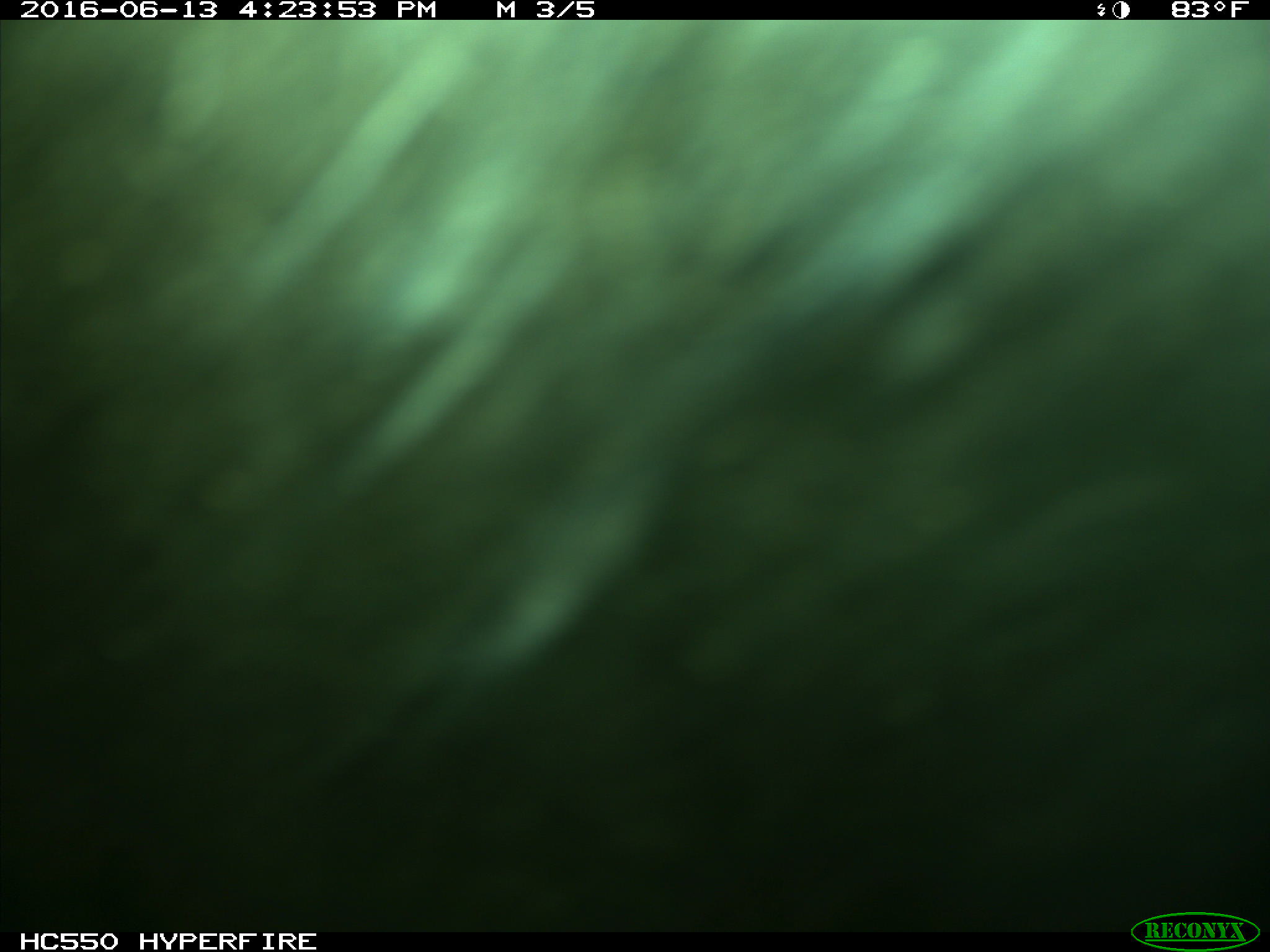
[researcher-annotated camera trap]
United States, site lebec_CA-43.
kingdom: Animalia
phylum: Chordata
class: Mammalia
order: Artiodactyla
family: Bovidae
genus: Bos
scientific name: Bos taurus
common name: domestic cow